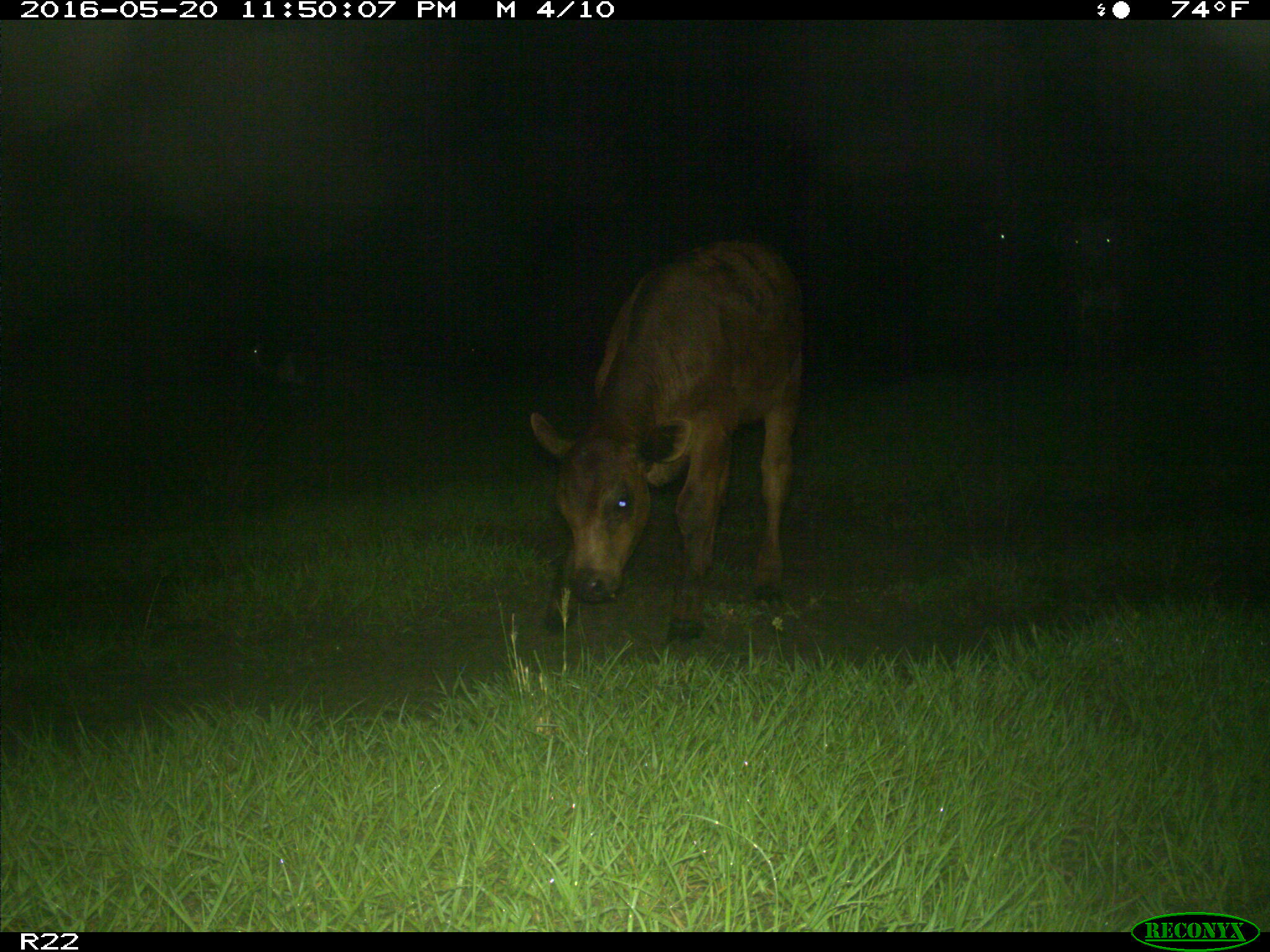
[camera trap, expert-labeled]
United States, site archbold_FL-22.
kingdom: Animalia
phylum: Chordata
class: Mammalia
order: Artiodactyla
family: Bovidae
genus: Bos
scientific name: Bos taurus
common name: domestic cow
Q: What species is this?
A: Bos taurus (domestic cow).